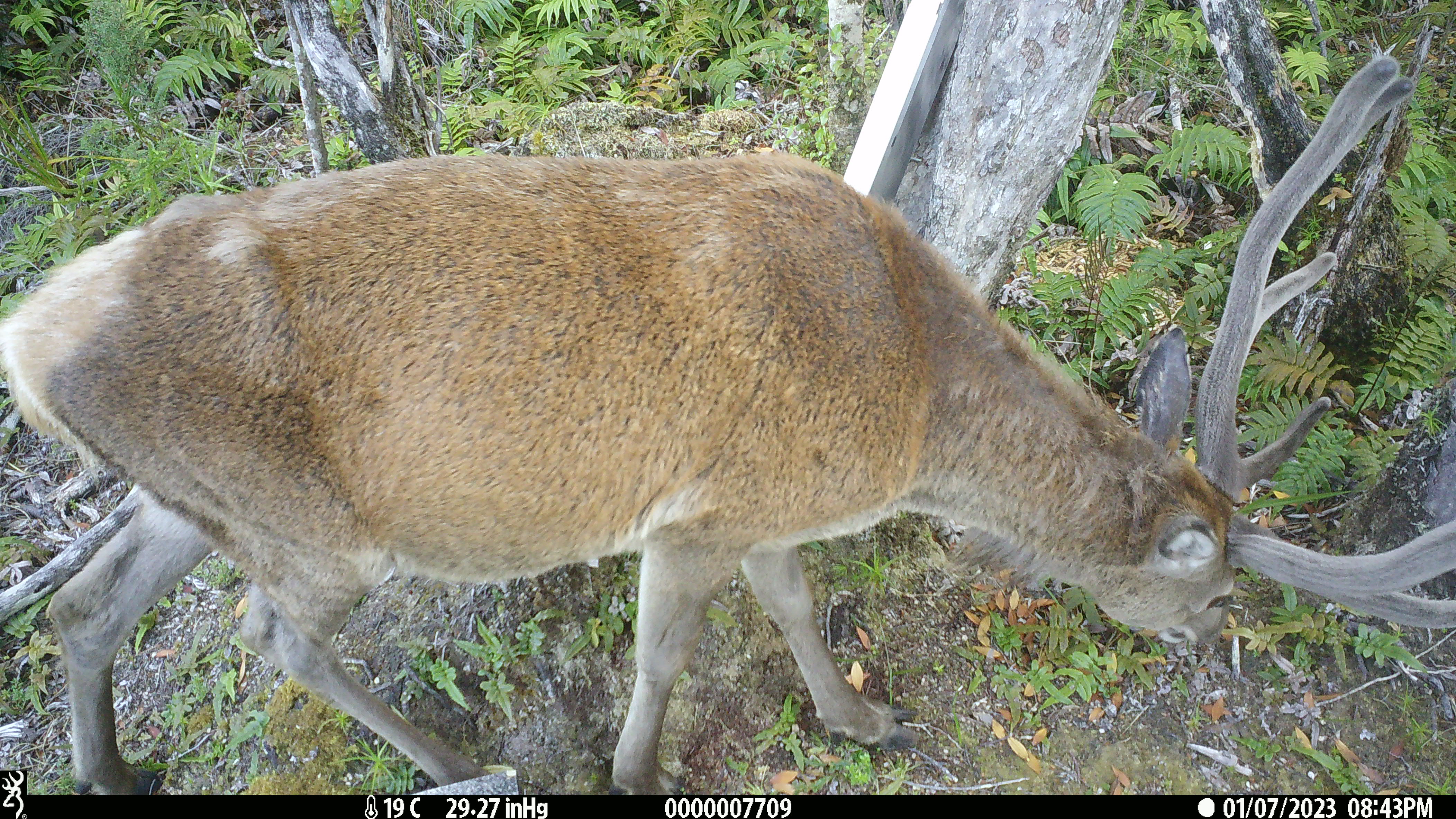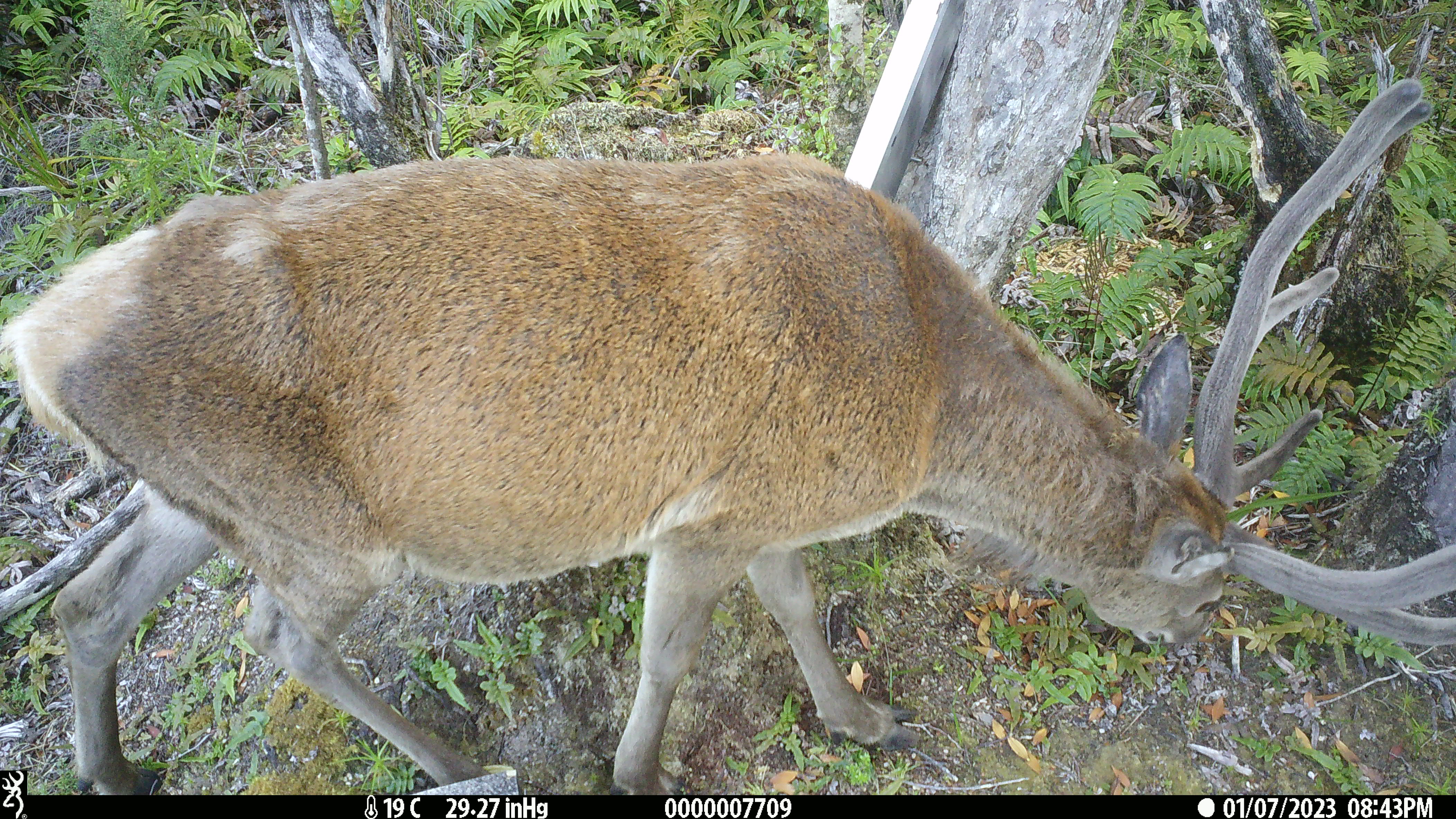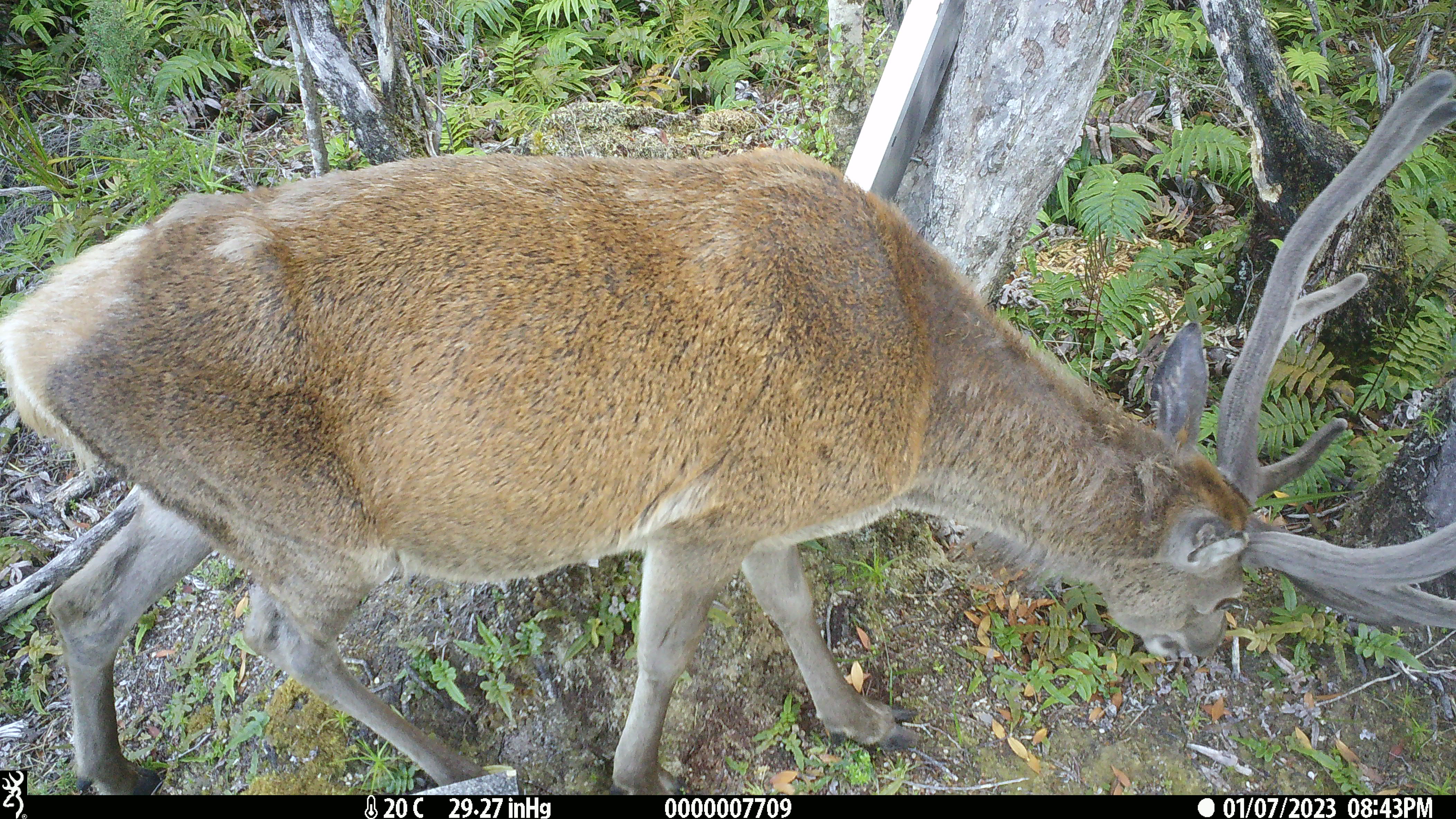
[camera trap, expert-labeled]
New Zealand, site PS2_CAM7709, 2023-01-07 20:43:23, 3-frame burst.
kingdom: Animalia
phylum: Chordata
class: Mammalia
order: Artiodactyla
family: Cervidae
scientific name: Cervidae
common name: deer